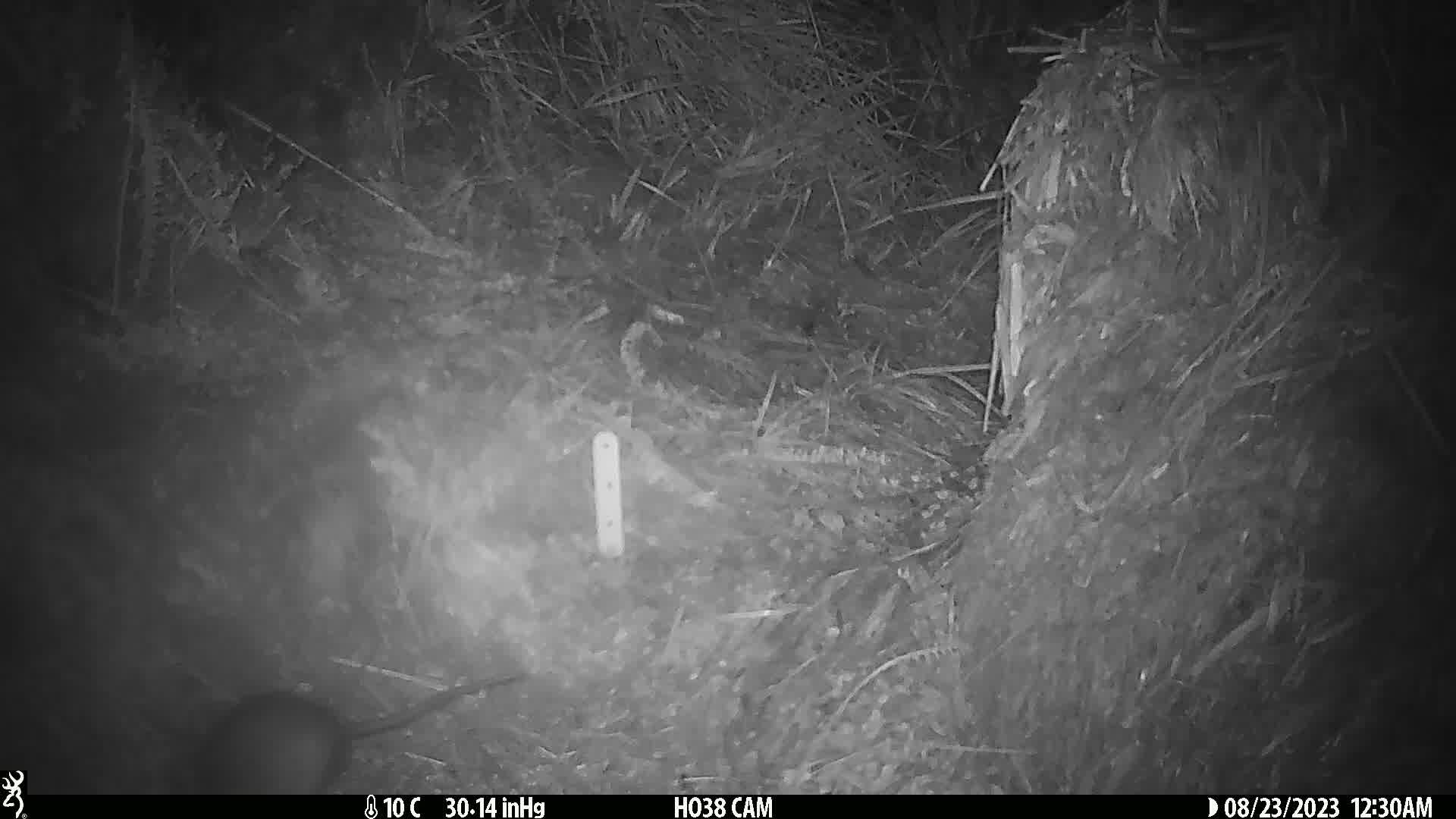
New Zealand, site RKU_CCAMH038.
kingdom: Animalia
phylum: Chordata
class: Mammalia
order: Rodentia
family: Muridae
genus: Rattus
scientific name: Rattus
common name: rat